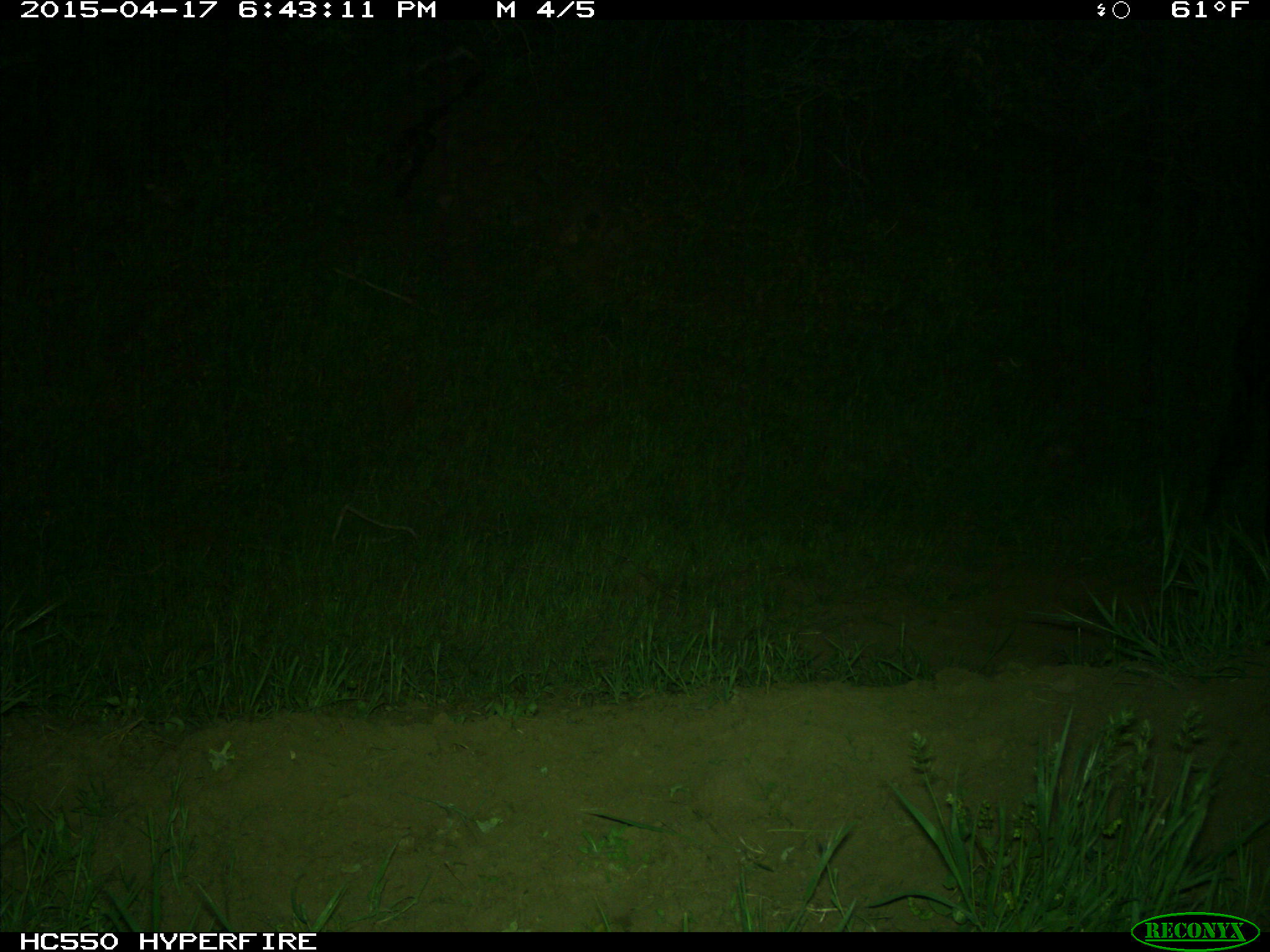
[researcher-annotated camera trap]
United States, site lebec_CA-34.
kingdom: Animalia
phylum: Chordata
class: Mammalia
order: Artiodactyla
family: Bovidae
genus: Bos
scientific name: Bos taurus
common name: domestic cow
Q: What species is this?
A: Bos taurus (domestic cow).